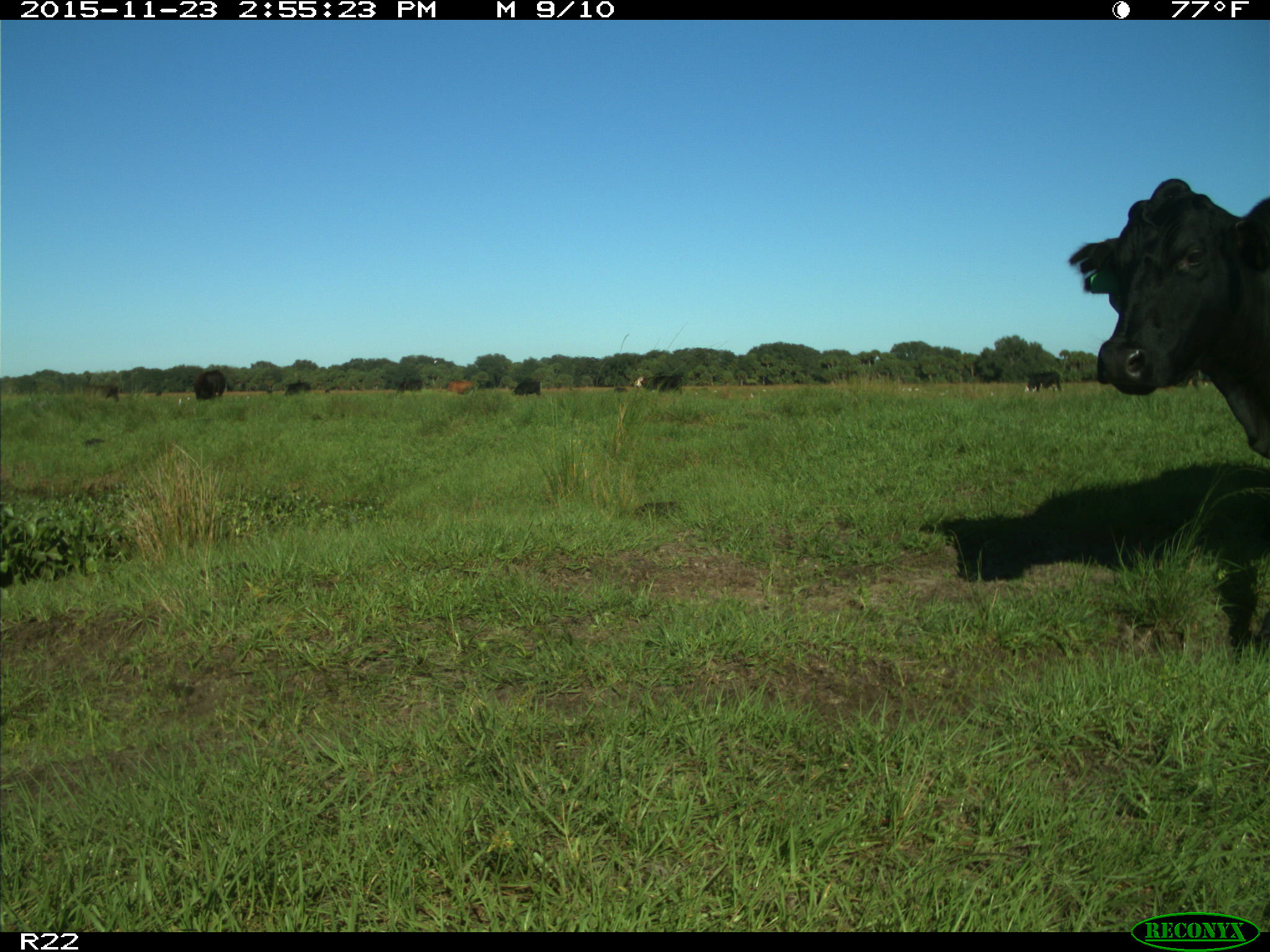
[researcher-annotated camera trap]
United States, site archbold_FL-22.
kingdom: Animalia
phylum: Chordata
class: Mammalia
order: Artiodactyla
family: Bovidae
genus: Bos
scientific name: Bos taurus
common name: domestic cow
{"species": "Bos taurus (domestic cow)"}